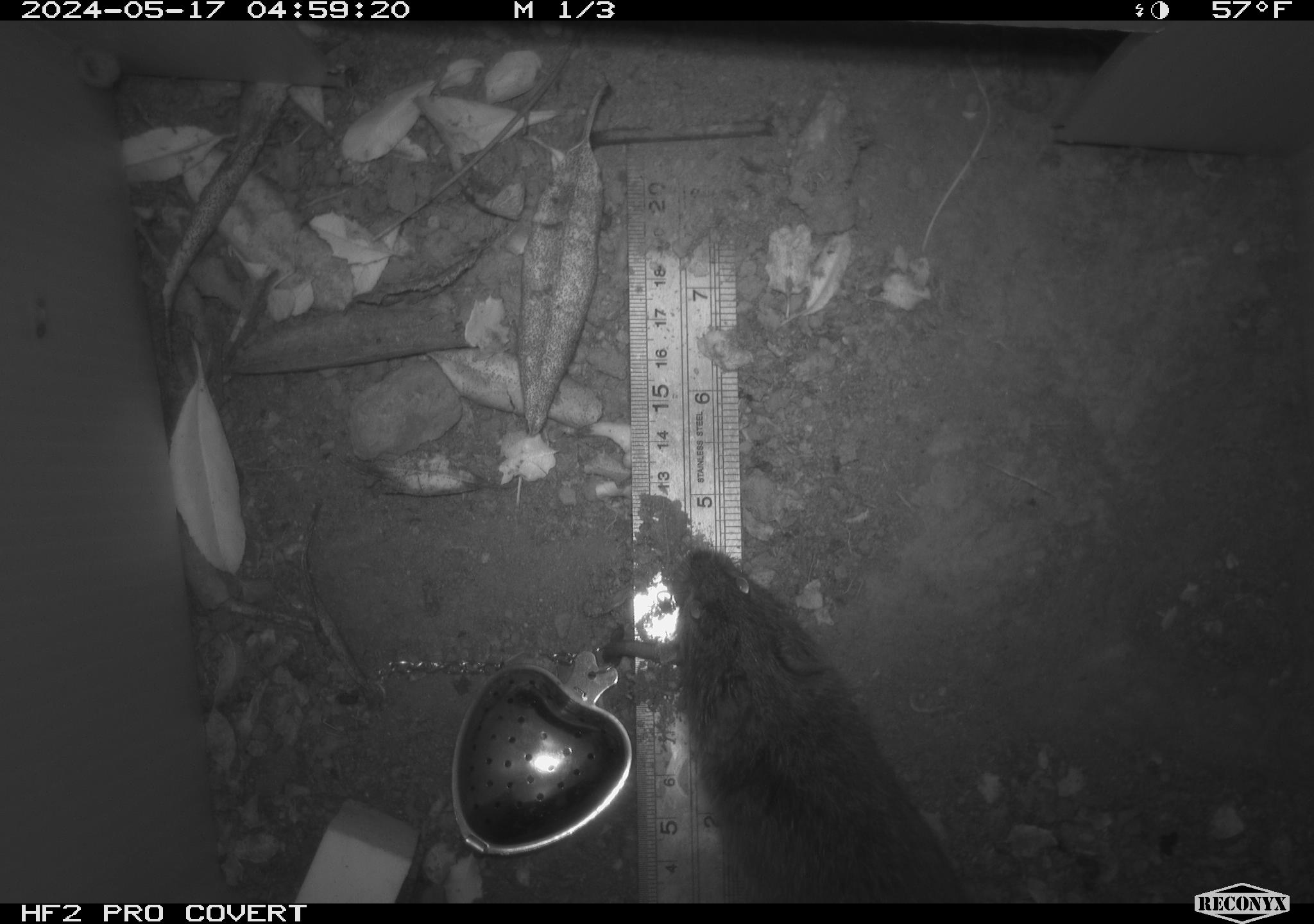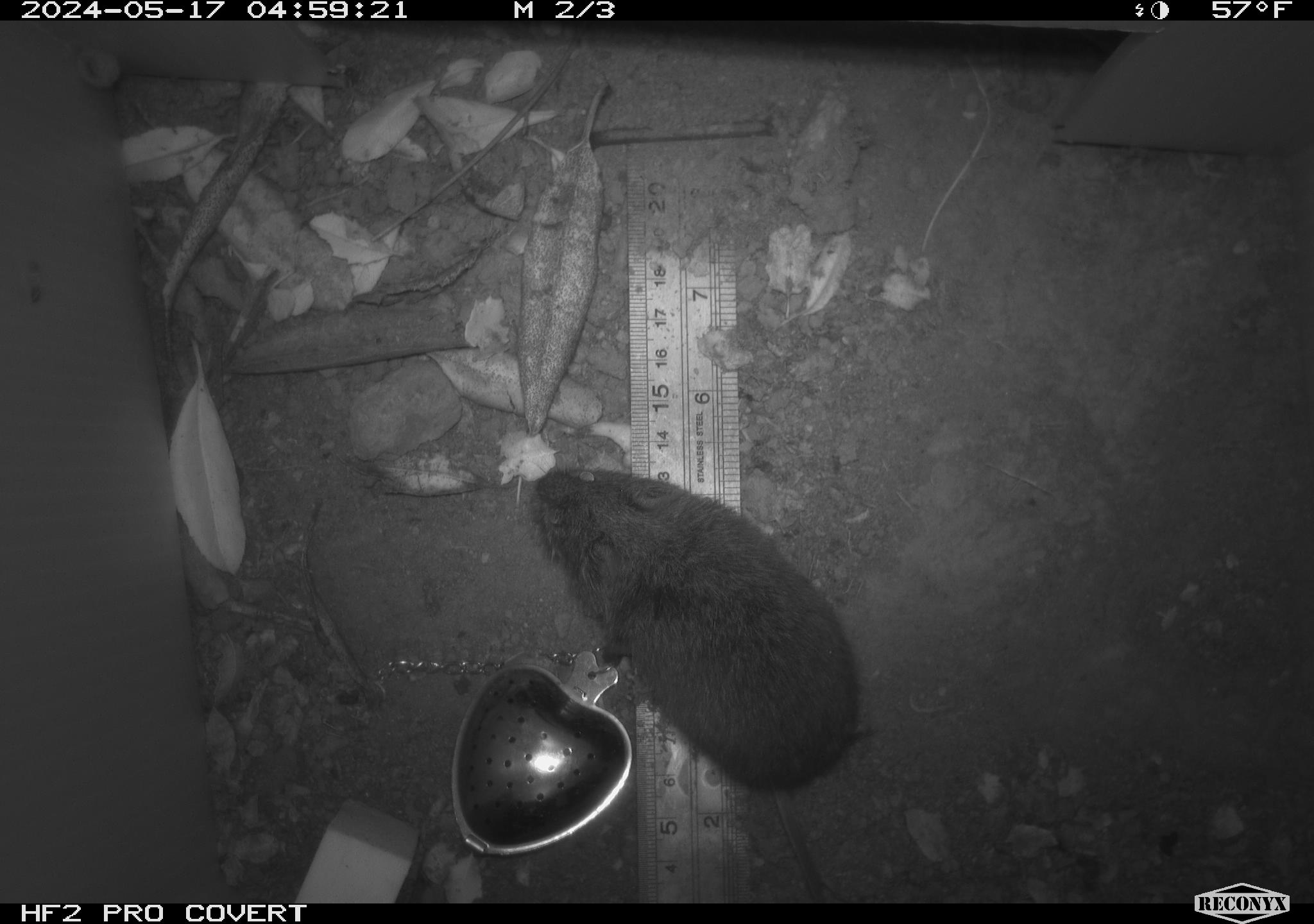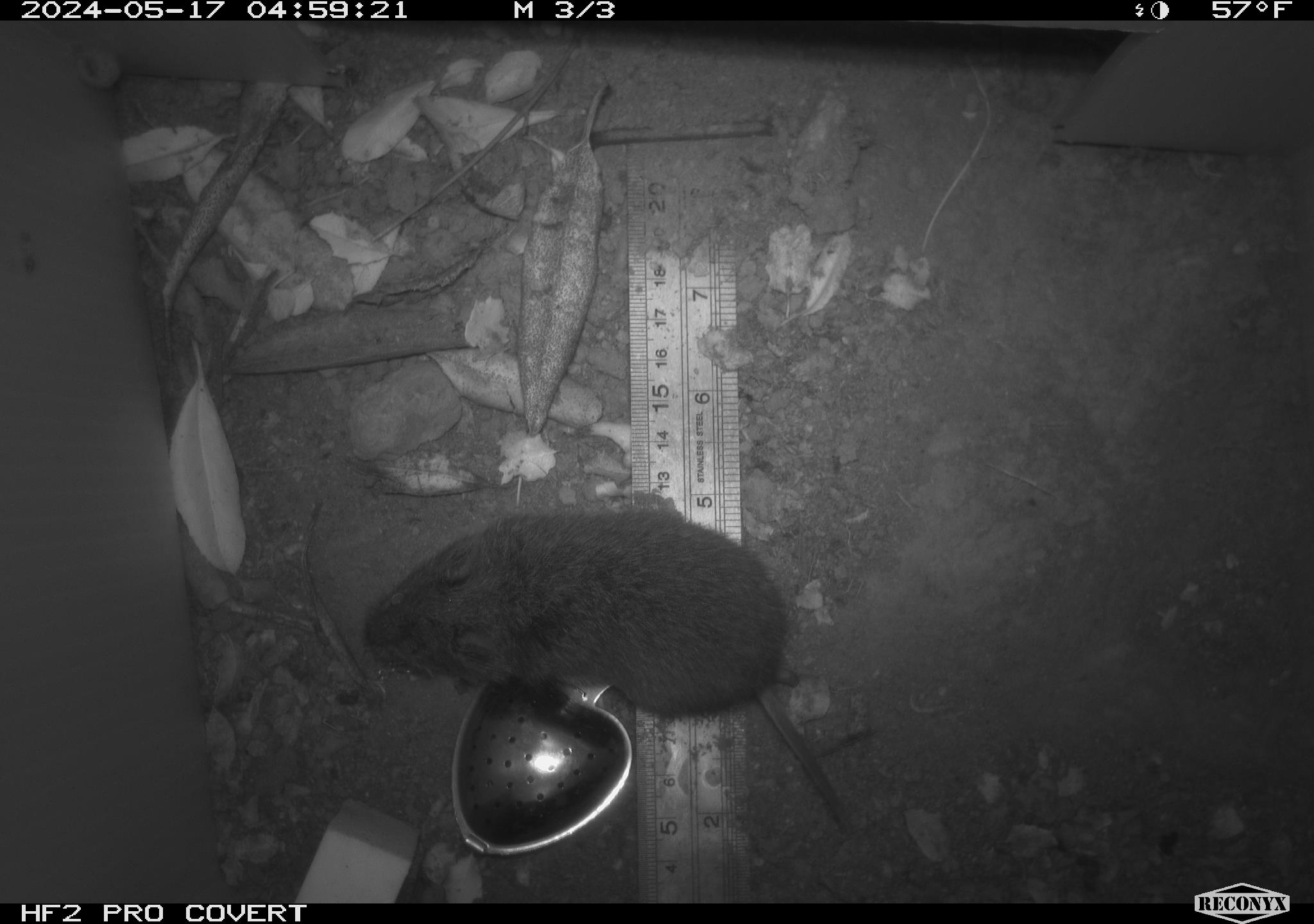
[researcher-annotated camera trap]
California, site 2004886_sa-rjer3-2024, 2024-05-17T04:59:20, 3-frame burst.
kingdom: Animalia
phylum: Chordata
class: Mammalia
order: Rodentia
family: Cricetidae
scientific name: Arvicolinae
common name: voles, lemmings, and muskrats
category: arvicolinae subfamily